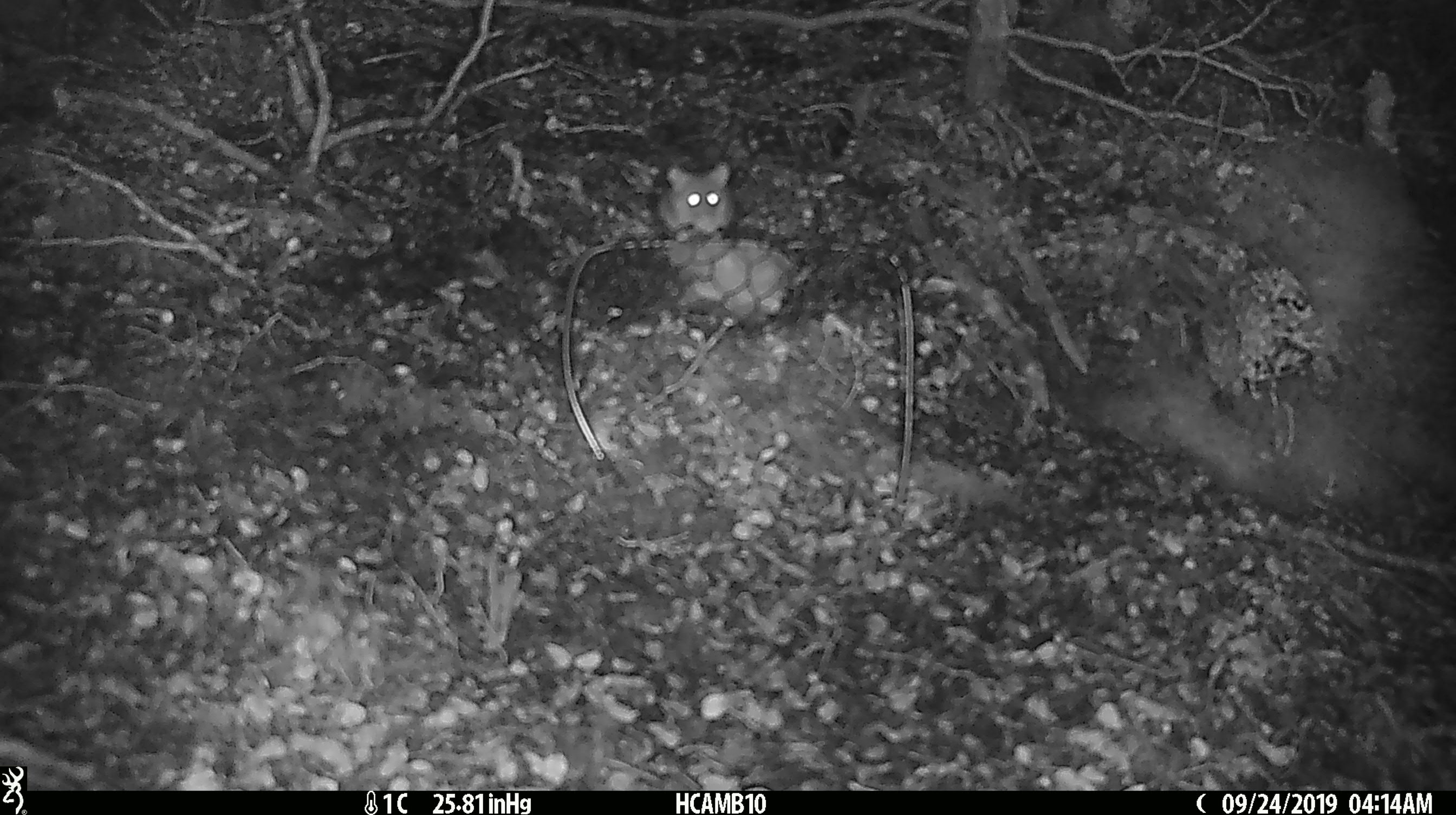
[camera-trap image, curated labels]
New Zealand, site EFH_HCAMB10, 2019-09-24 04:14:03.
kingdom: Animalia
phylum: Chordata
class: Mammalia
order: Rodentia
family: Muridae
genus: Mus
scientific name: Mus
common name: mouse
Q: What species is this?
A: Mouse (Mus).